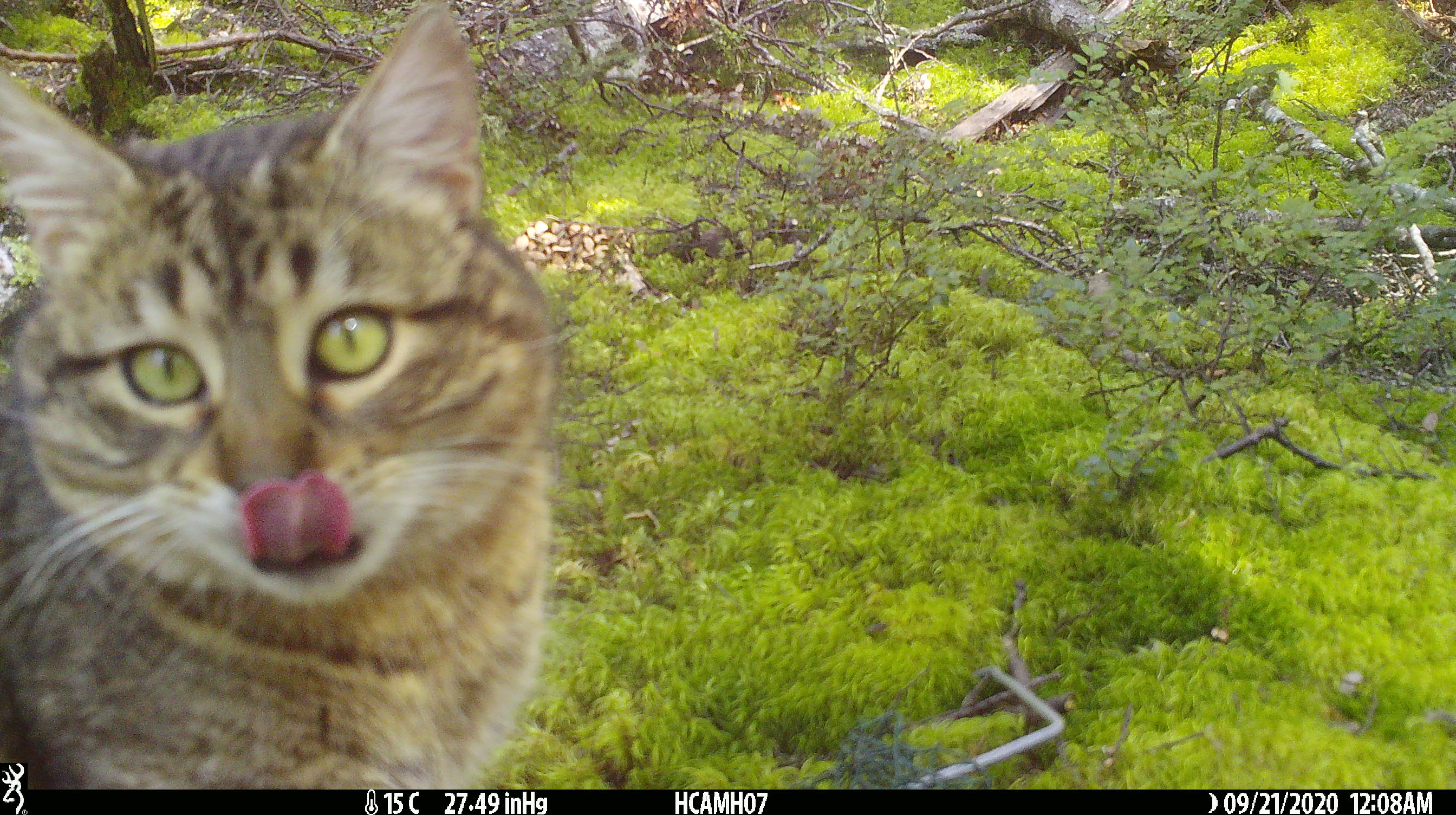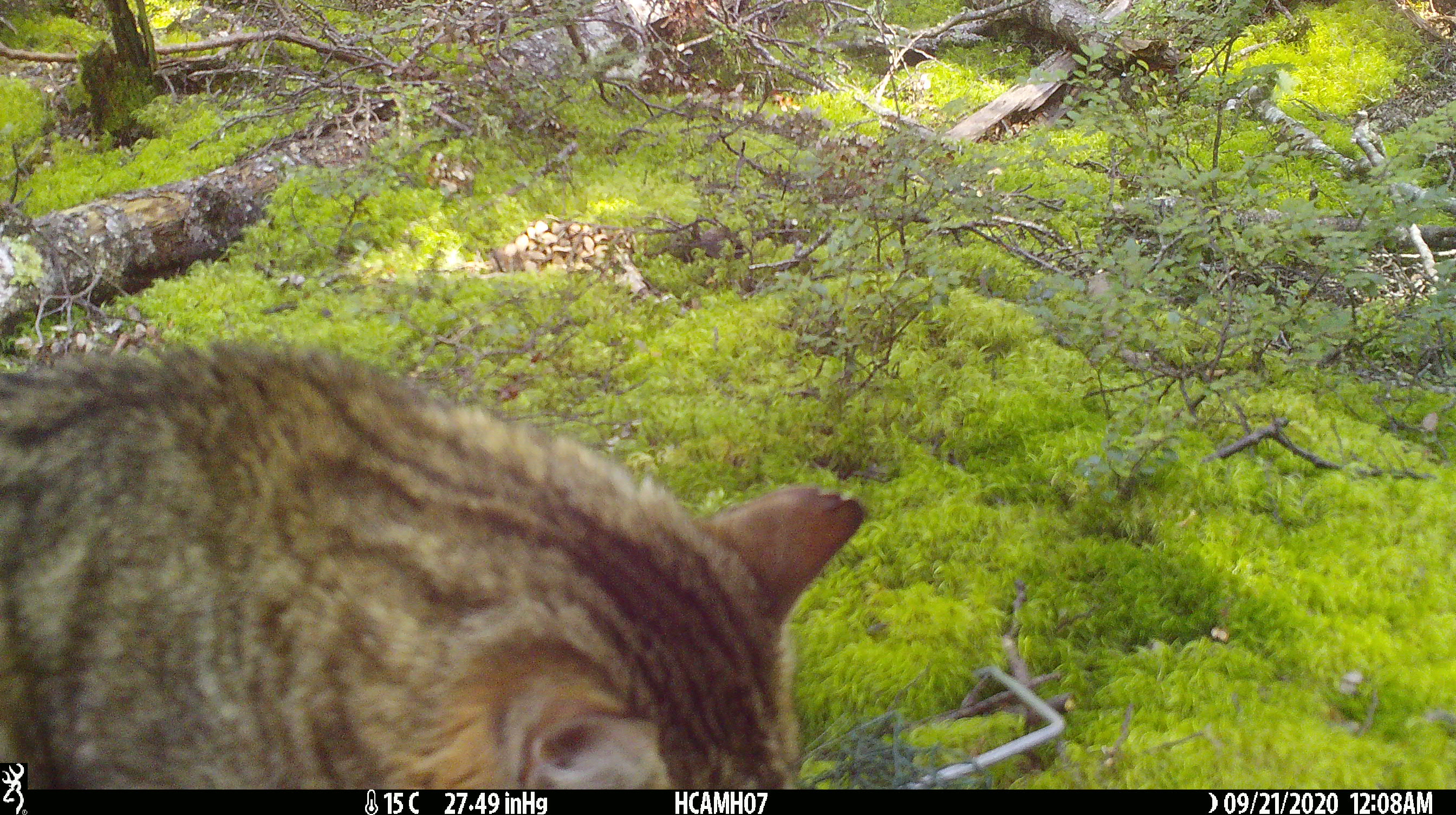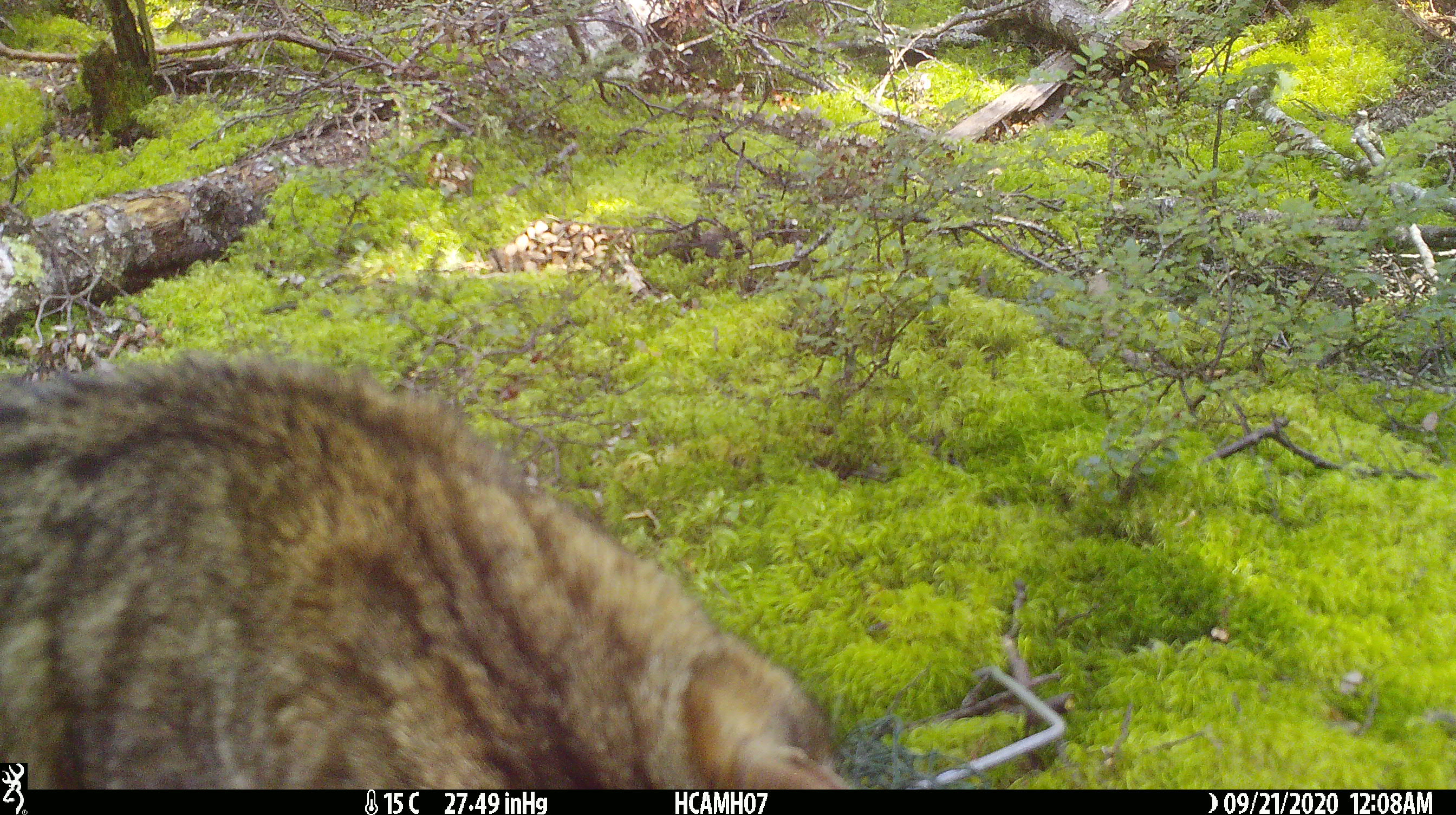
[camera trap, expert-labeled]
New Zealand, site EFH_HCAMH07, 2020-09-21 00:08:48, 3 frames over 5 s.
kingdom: Animalia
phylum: Chordata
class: Mammalia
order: Carnivora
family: Felidae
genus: Felis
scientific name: Felis catus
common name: domestic cat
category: cat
Cat (domestic cat) (Felis catus).